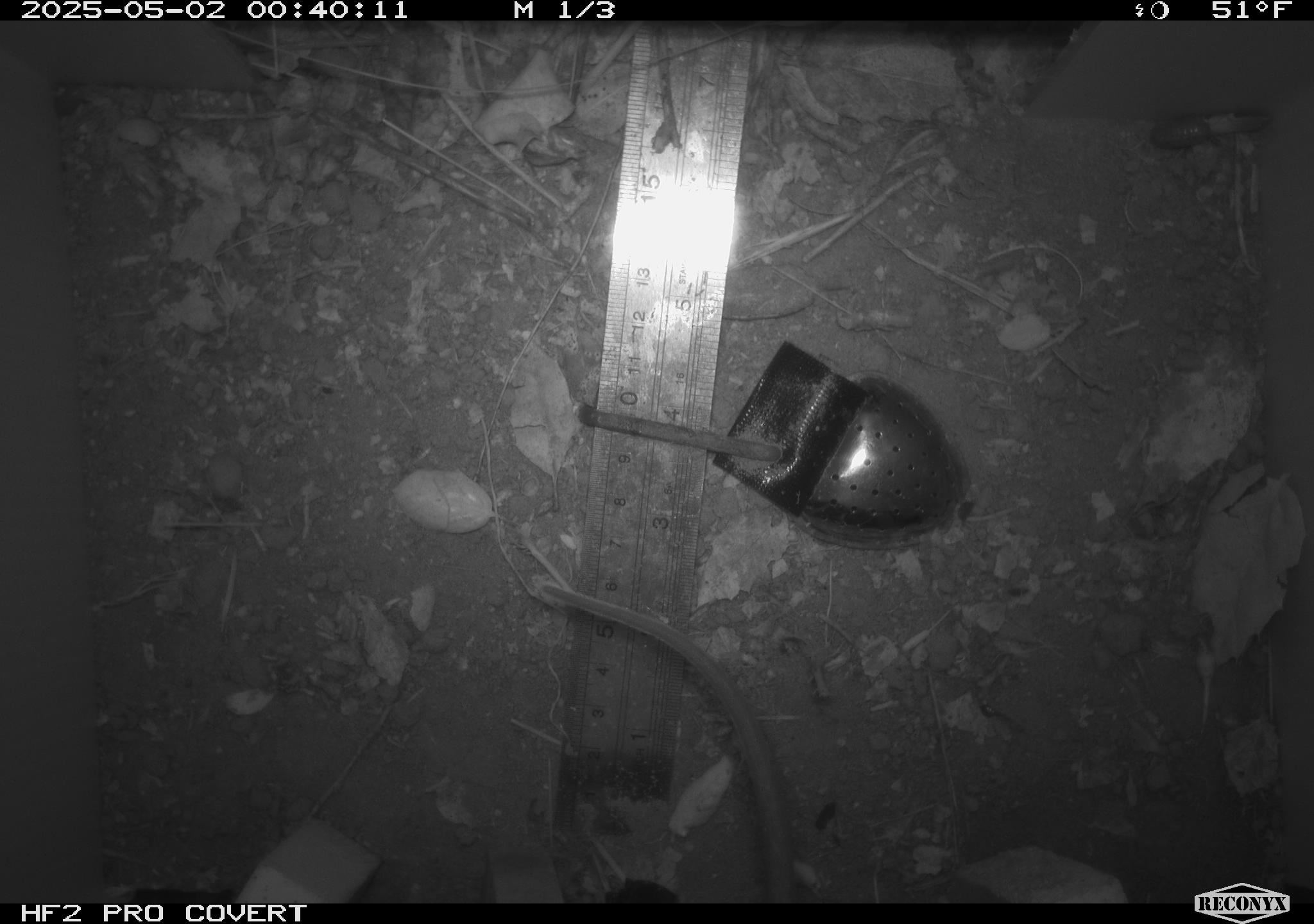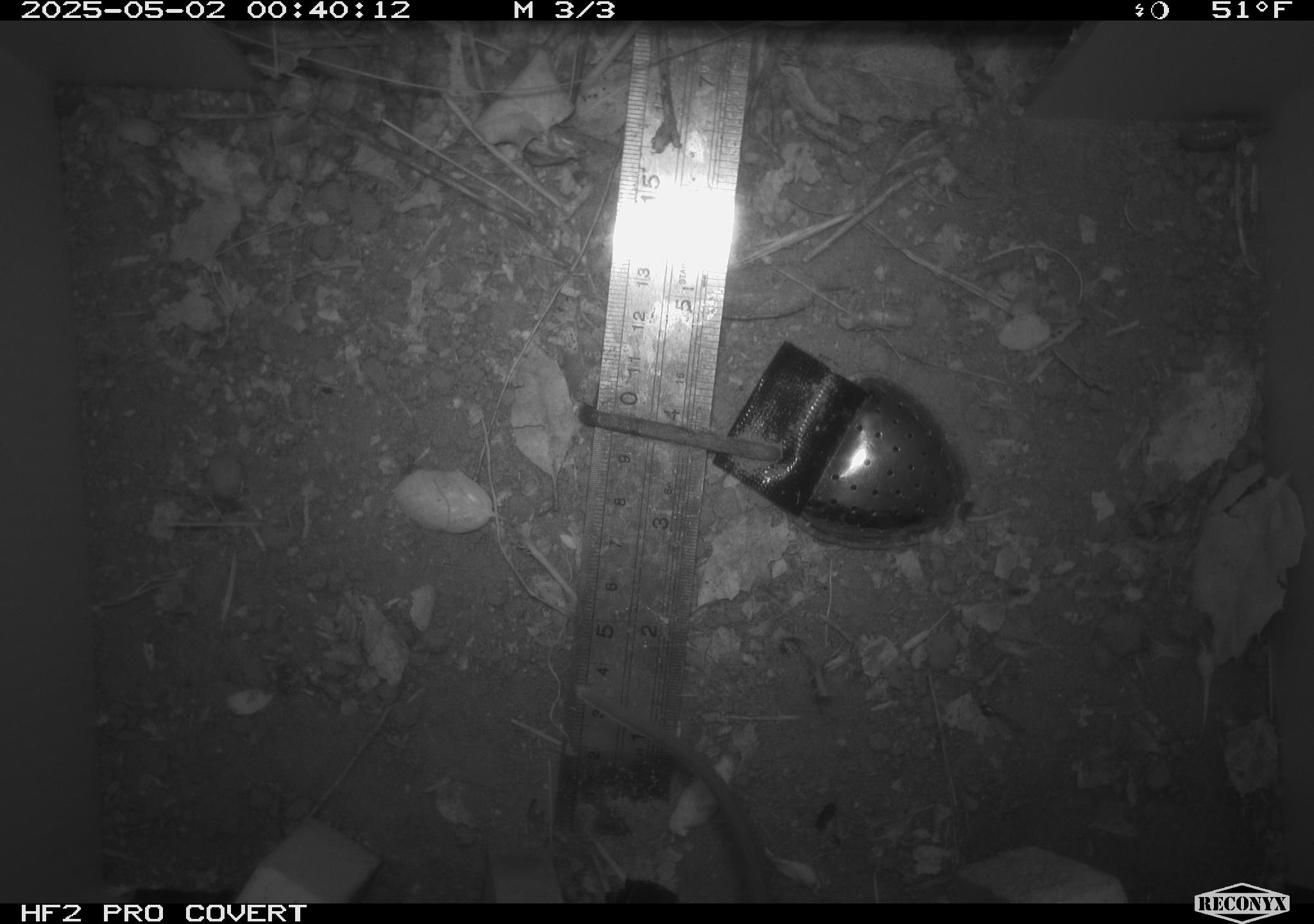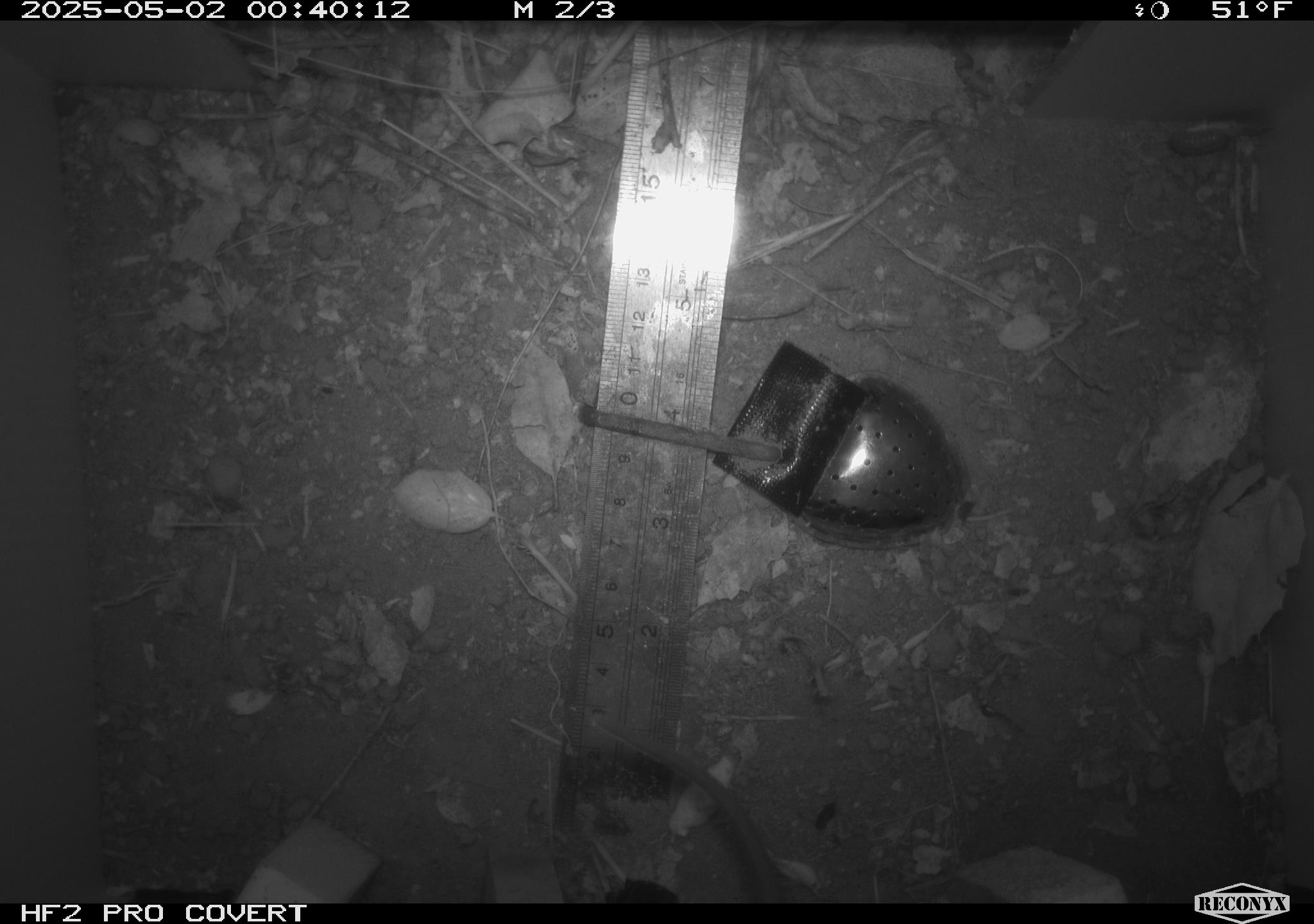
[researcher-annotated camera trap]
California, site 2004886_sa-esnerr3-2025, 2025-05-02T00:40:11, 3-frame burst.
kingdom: Animalia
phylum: Chordata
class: Mammalia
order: Rodentia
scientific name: Rodentia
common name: rodent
Rodent (Rodentia).